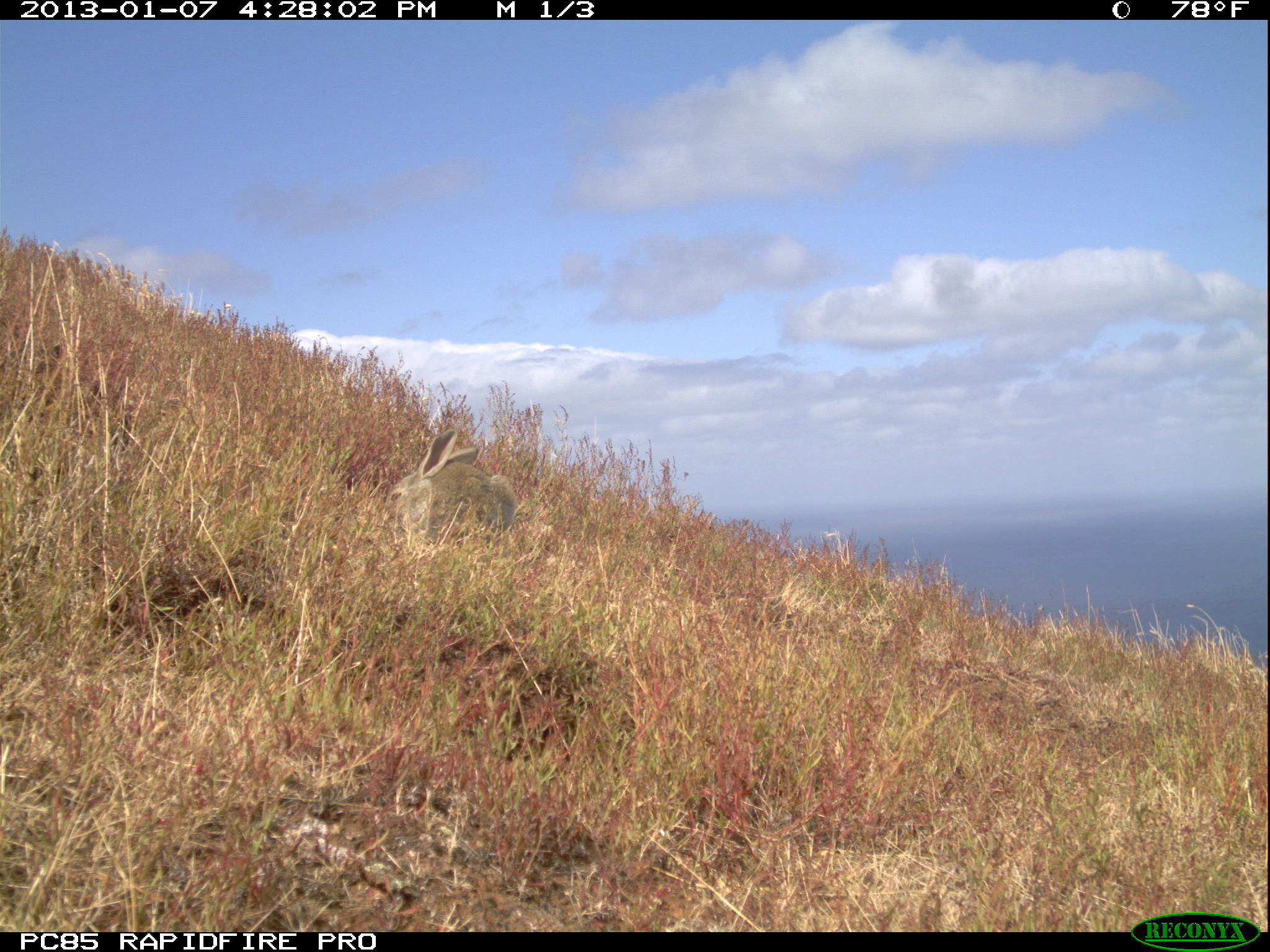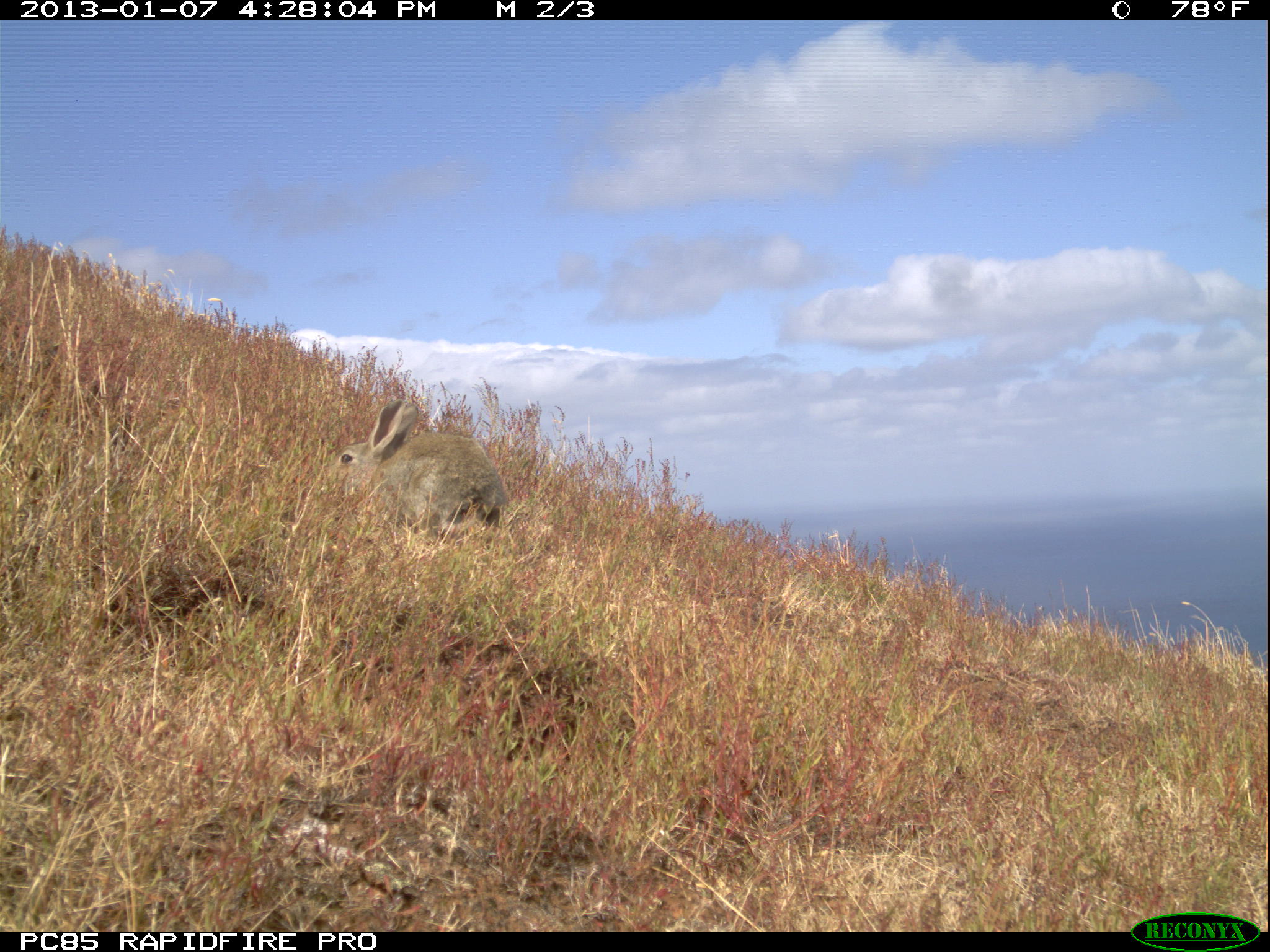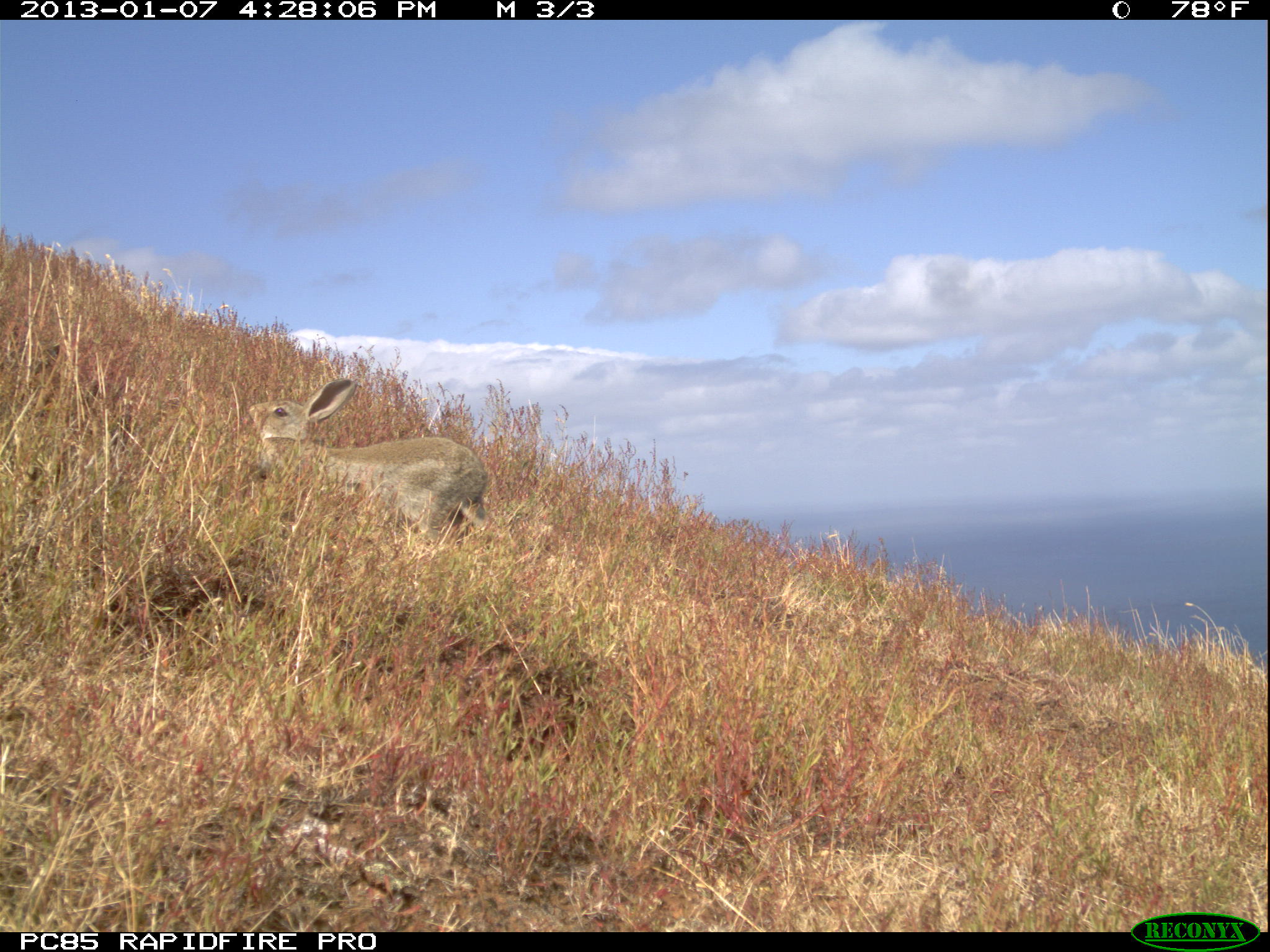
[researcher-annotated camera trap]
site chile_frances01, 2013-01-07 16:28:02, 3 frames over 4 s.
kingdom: Animalia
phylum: Chordata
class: Mammalia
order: Lagomorpha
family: Leporidae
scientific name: Leporidae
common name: rabbits and hares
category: rabbit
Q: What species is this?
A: Rabbit (rabbits and hares) (Leporidae).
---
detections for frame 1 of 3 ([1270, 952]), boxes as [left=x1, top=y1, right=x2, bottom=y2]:
rabbit: [left=391, top=424, right=517, bottom=554]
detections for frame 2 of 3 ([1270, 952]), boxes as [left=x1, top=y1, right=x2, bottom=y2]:
rabbit: [left=332, top=396, right=507, bottom=544]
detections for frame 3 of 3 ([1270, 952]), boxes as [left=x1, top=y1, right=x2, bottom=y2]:
rabbit: [left=241, top=375, right=489, bottom=550]